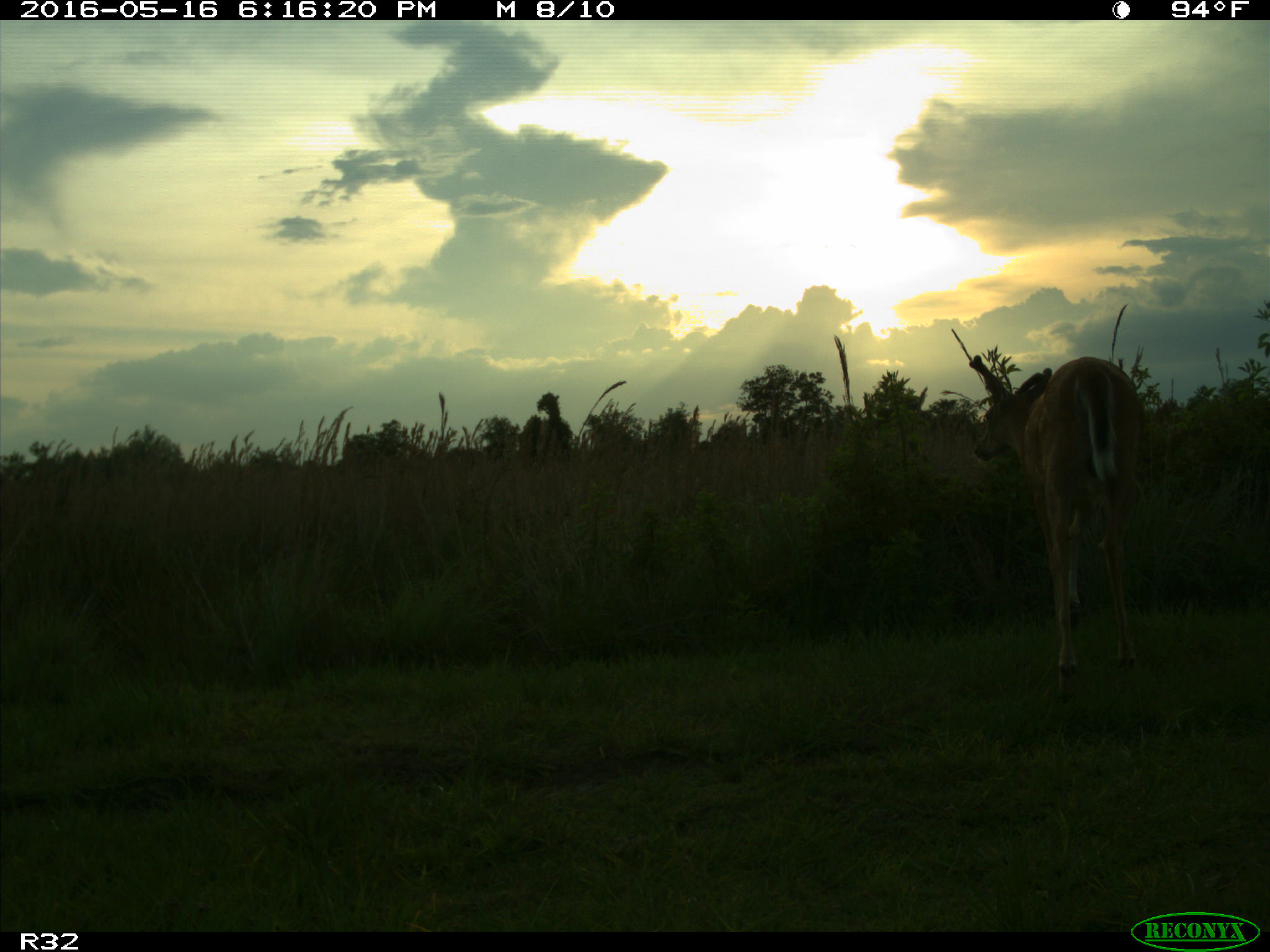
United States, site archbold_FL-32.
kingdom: Animalia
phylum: Chordata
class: Mammalia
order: Artiodactyla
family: Cervidae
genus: Odocoileus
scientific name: Odocoileus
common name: deer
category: unidentified deer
Unidentified deer (deer) (Odocoileus).